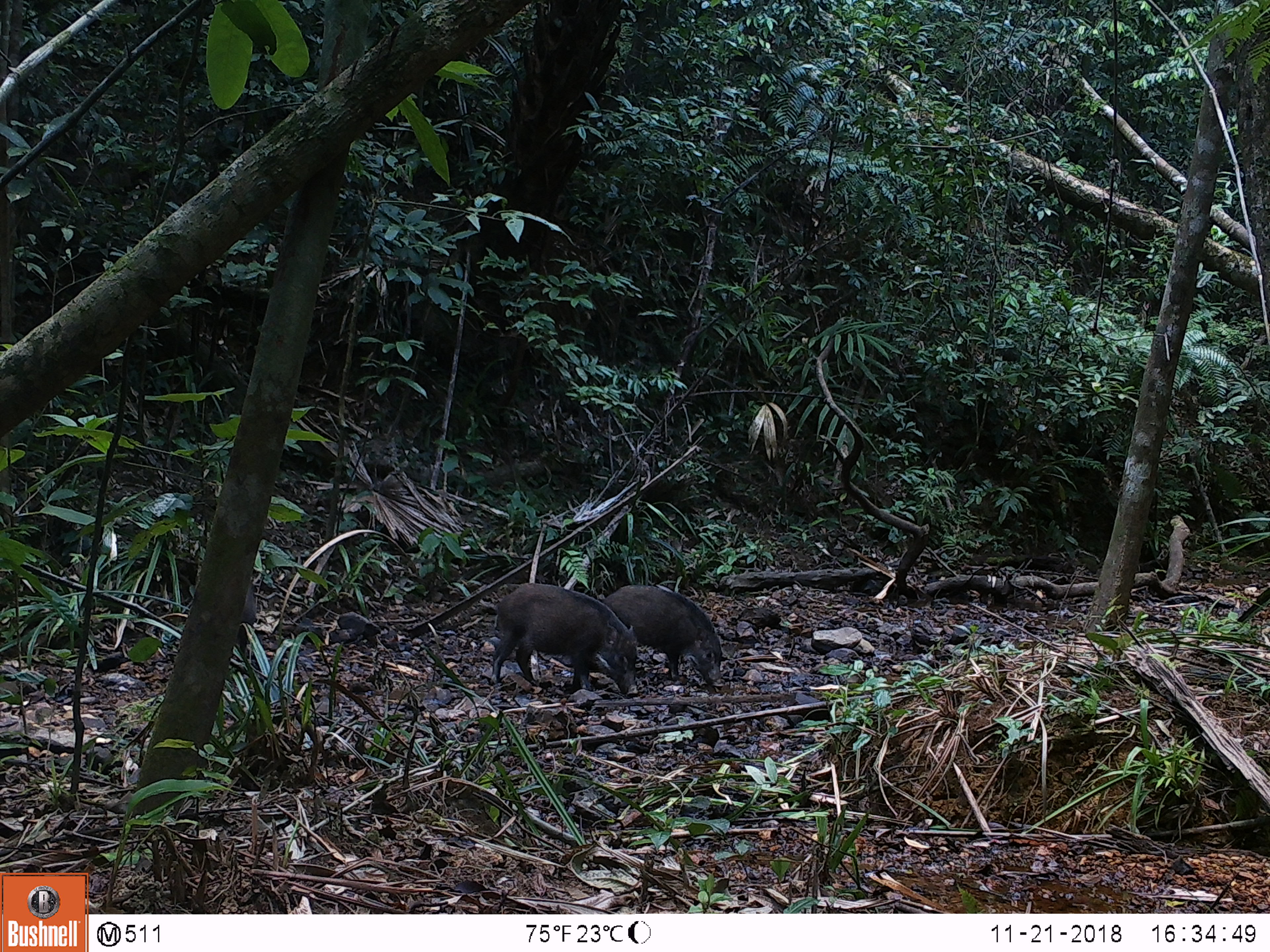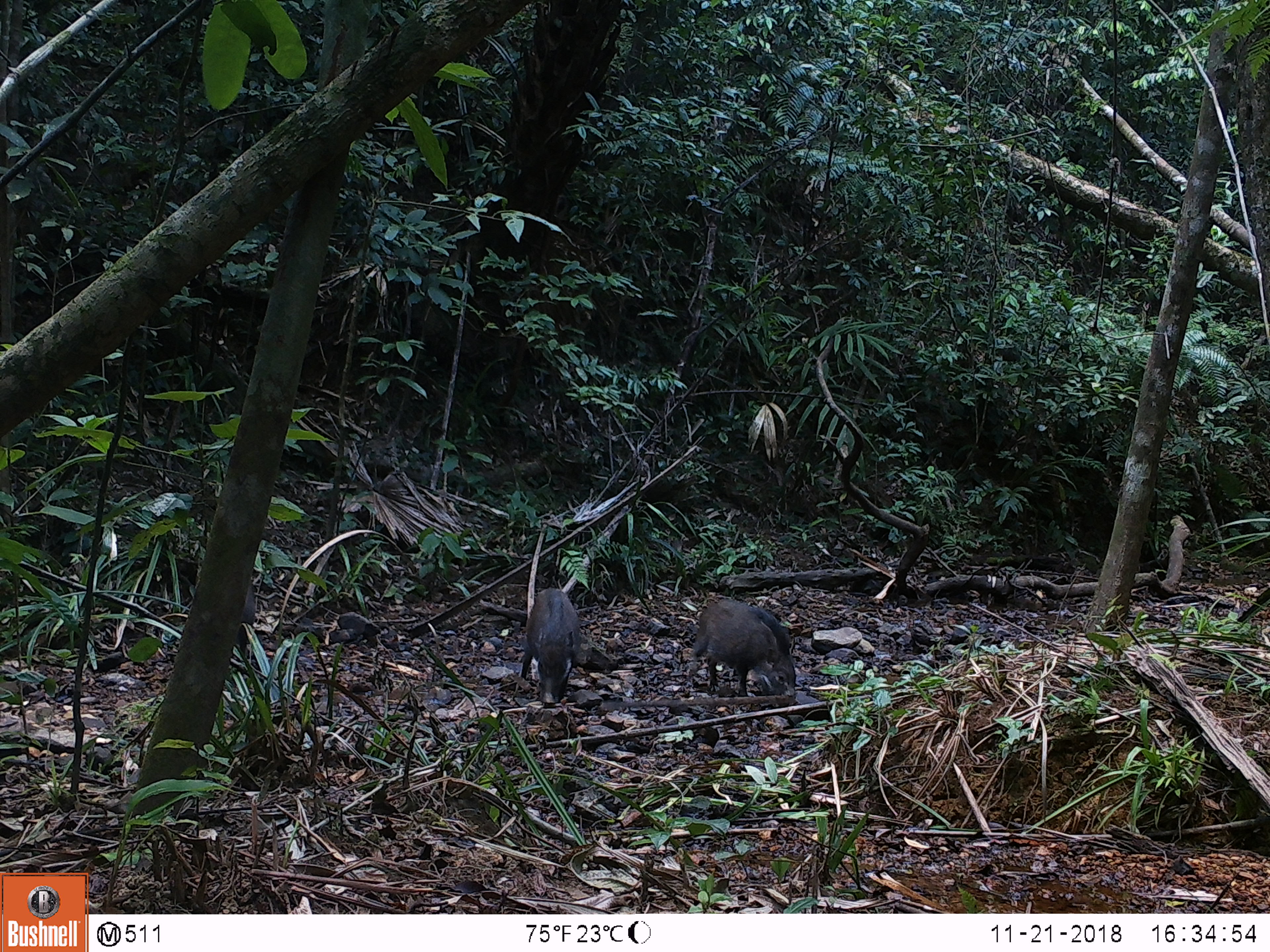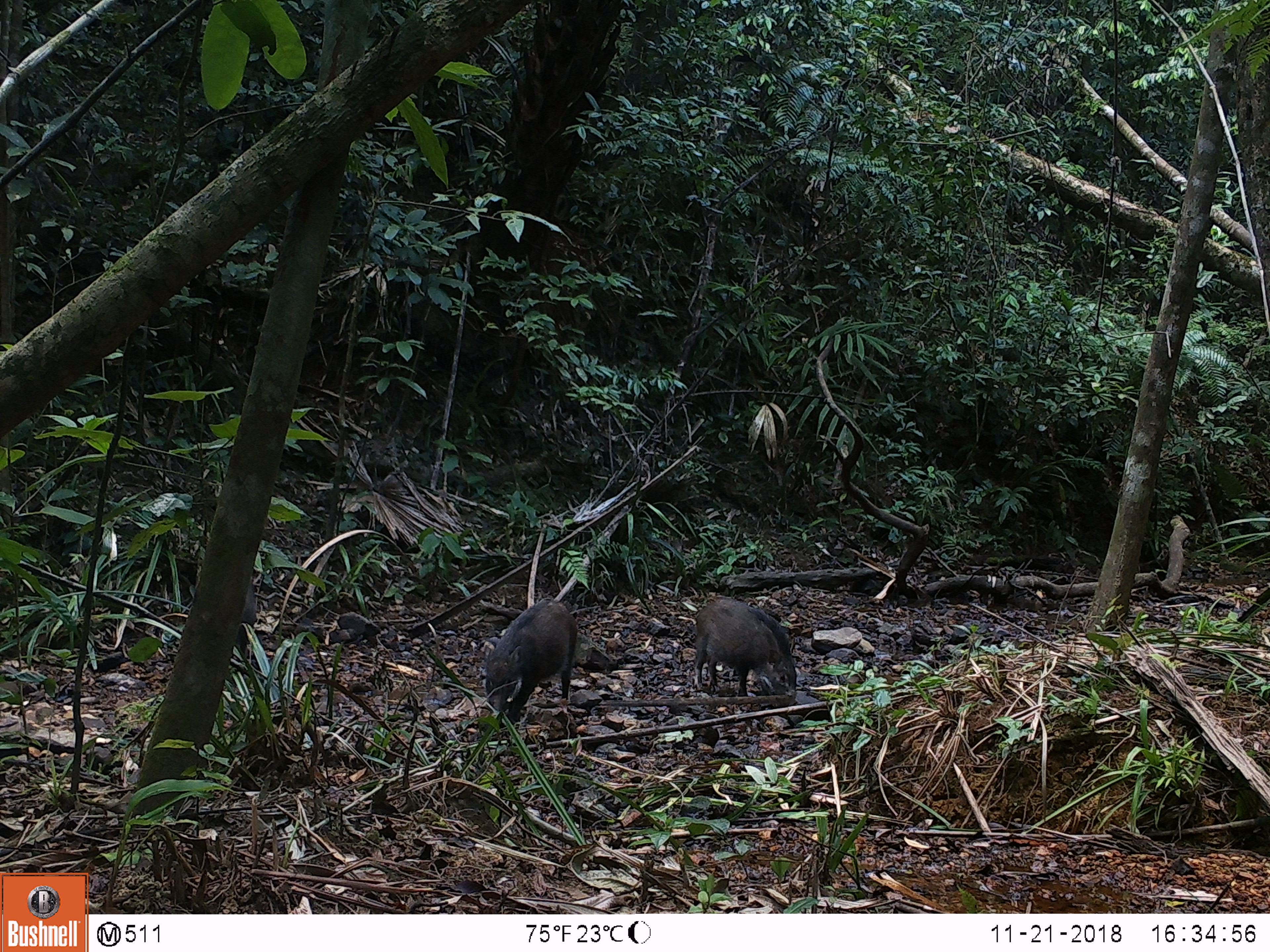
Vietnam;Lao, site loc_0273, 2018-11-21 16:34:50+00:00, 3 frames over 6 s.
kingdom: Animalia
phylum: Chordata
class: Mammalia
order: Artiodactyla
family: Suidae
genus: Sus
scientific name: Sus scrofa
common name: eurasian wild pig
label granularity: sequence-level